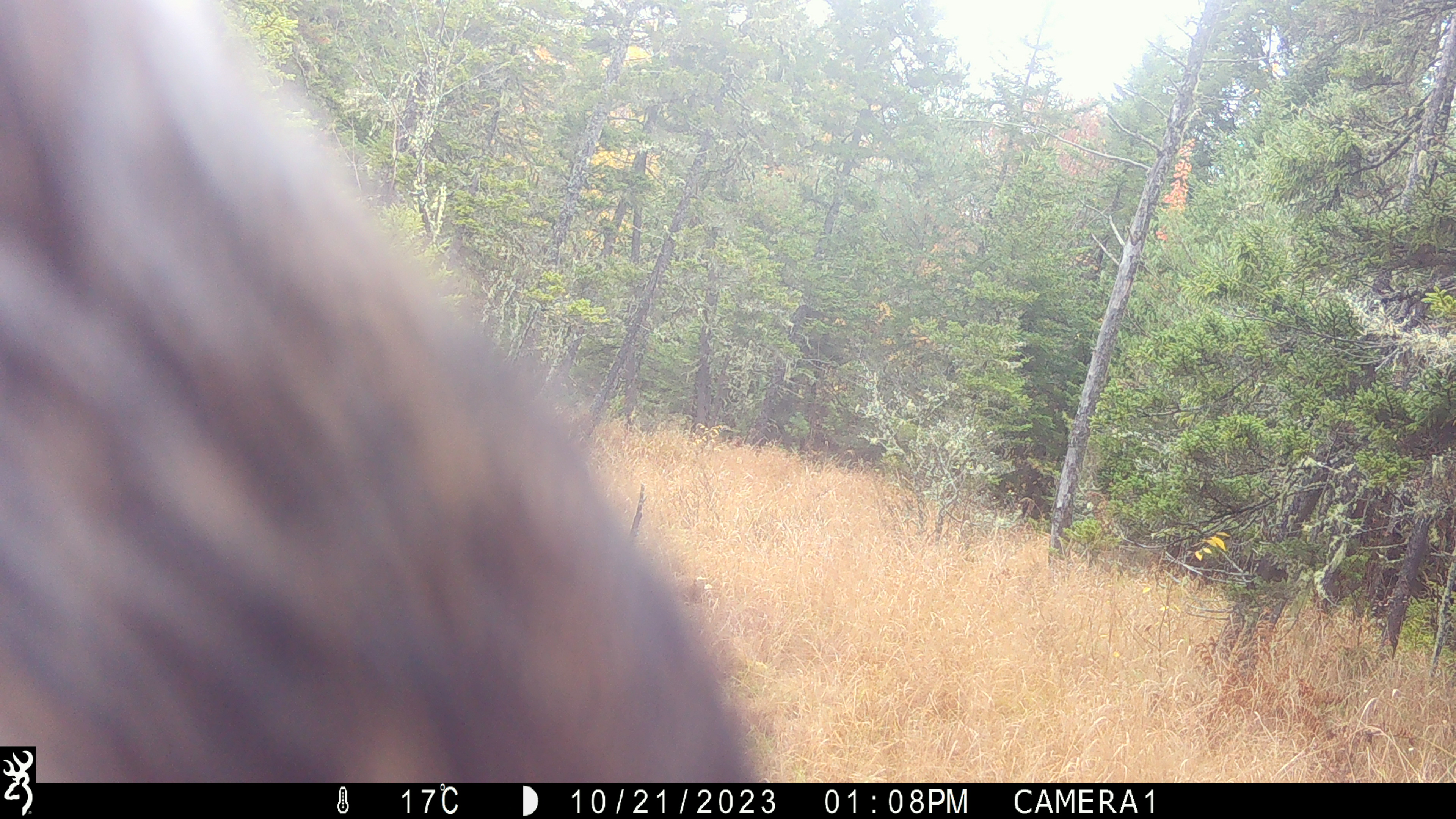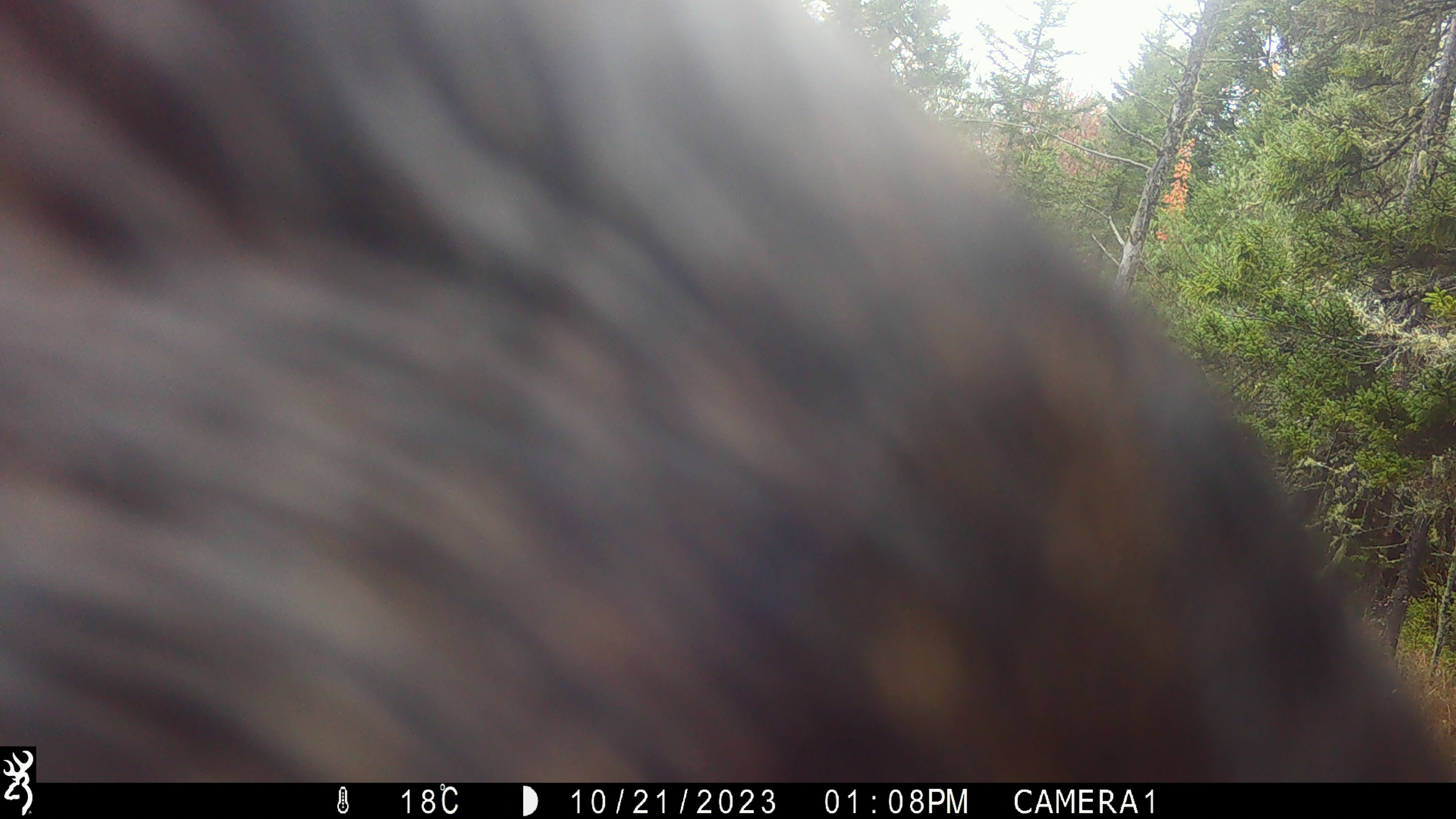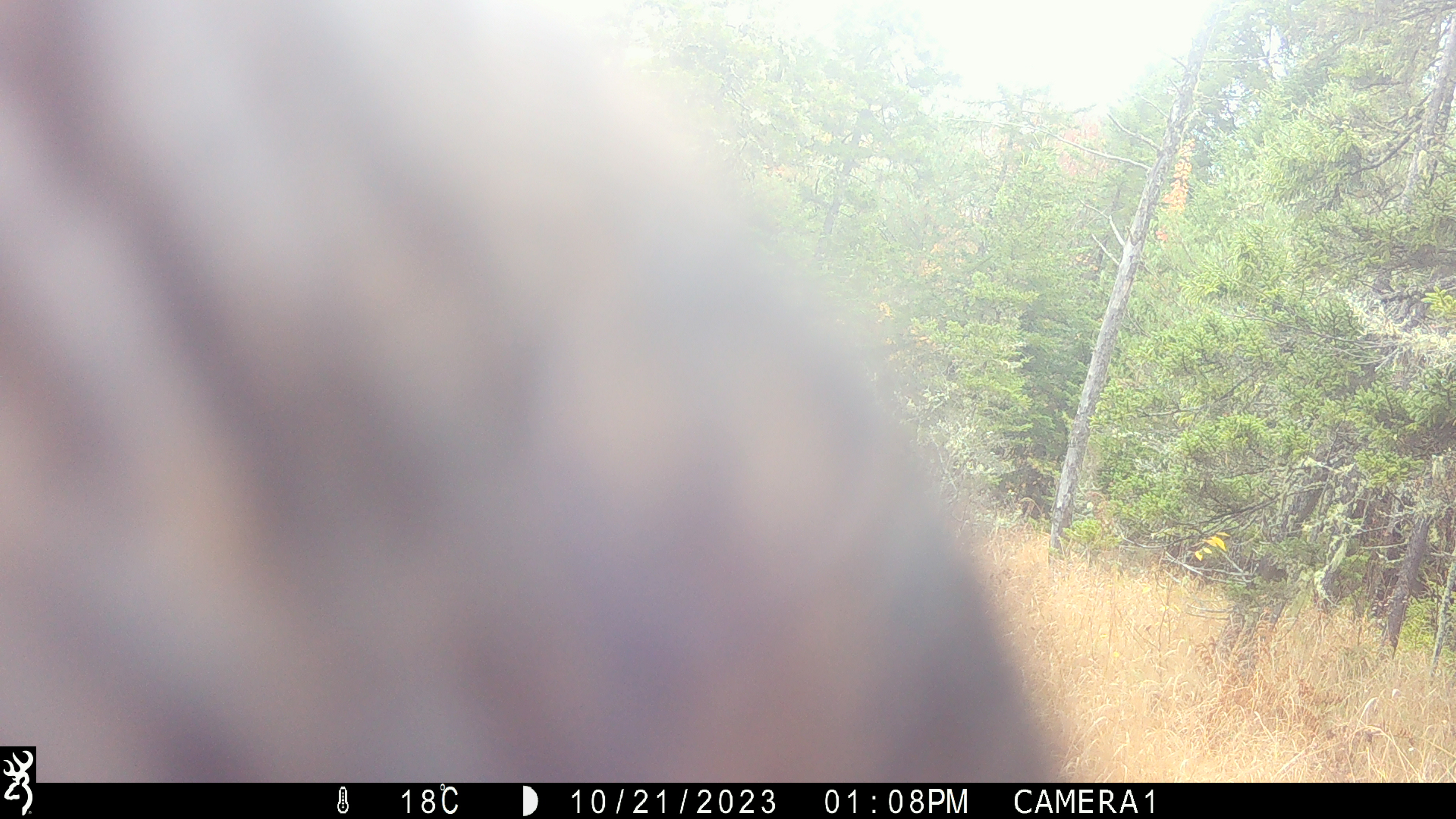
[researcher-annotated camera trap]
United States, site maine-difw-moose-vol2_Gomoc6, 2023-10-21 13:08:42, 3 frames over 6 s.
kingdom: Animalia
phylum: Chordata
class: Mammalia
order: Artiodactyla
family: Cervidae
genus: Alces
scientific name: Alces alces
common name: moose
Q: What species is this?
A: Moose (Alces alces).